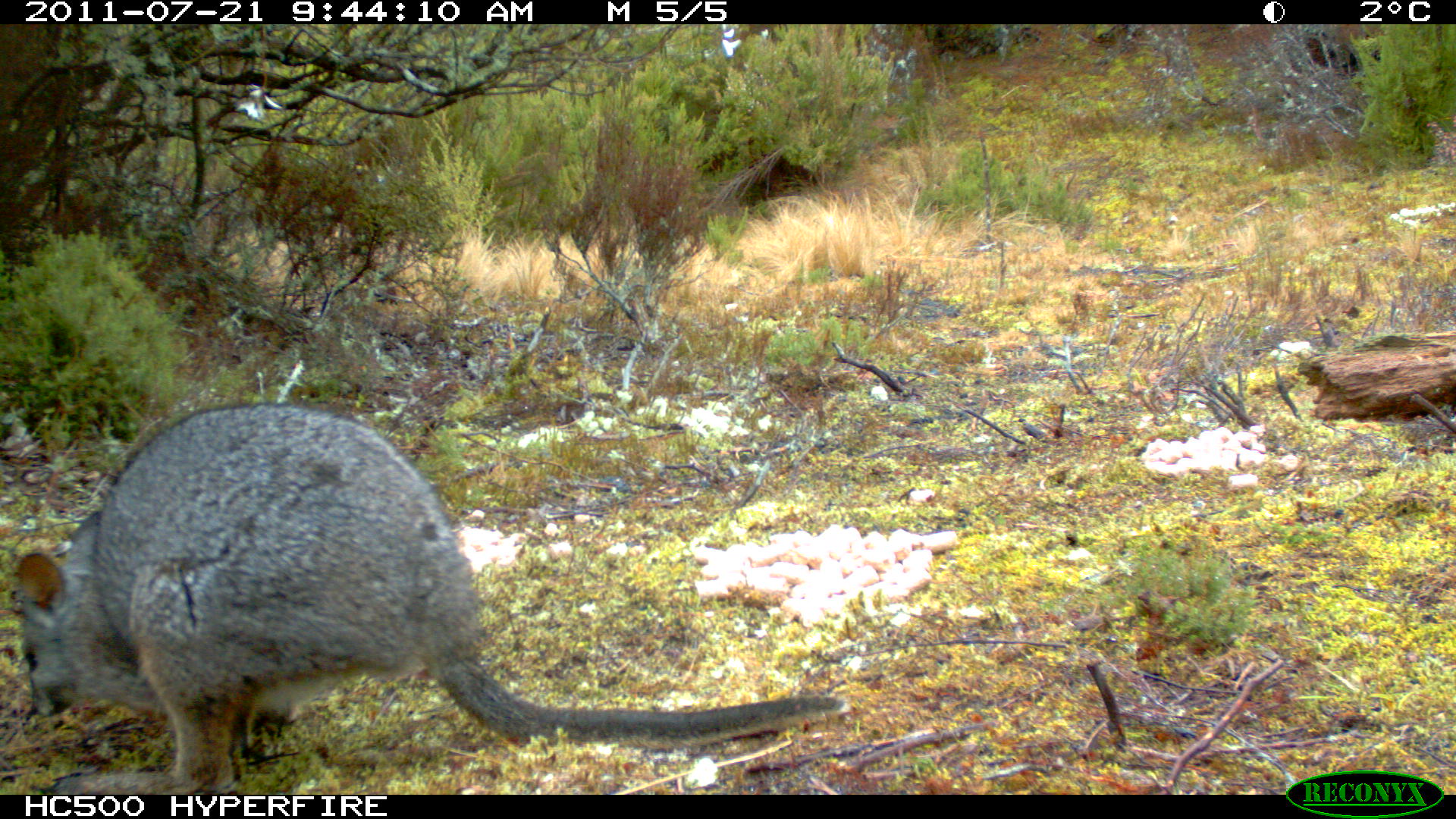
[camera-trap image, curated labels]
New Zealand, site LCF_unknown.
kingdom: Animalia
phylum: Chordata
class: Mammalia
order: Diprotodontia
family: Macropodidae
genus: Notamacropus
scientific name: Notamacropus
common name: wallaby